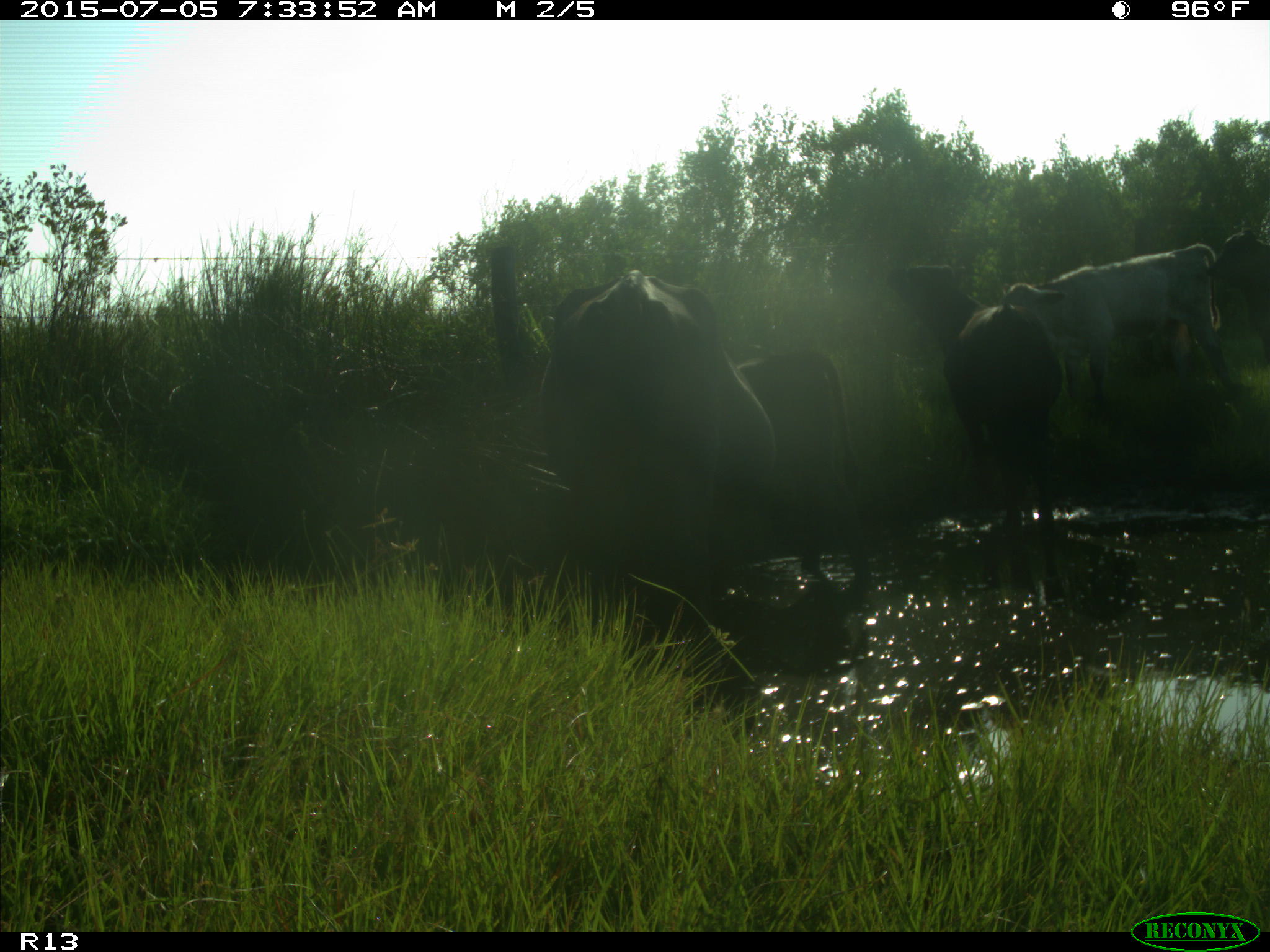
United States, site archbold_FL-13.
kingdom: Animalia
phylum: Chordata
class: Mammalia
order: Artiodactyla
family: Bovidae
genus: Bos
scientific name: Bos taurus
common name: domestic cow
Bos taurus (domestic cow).